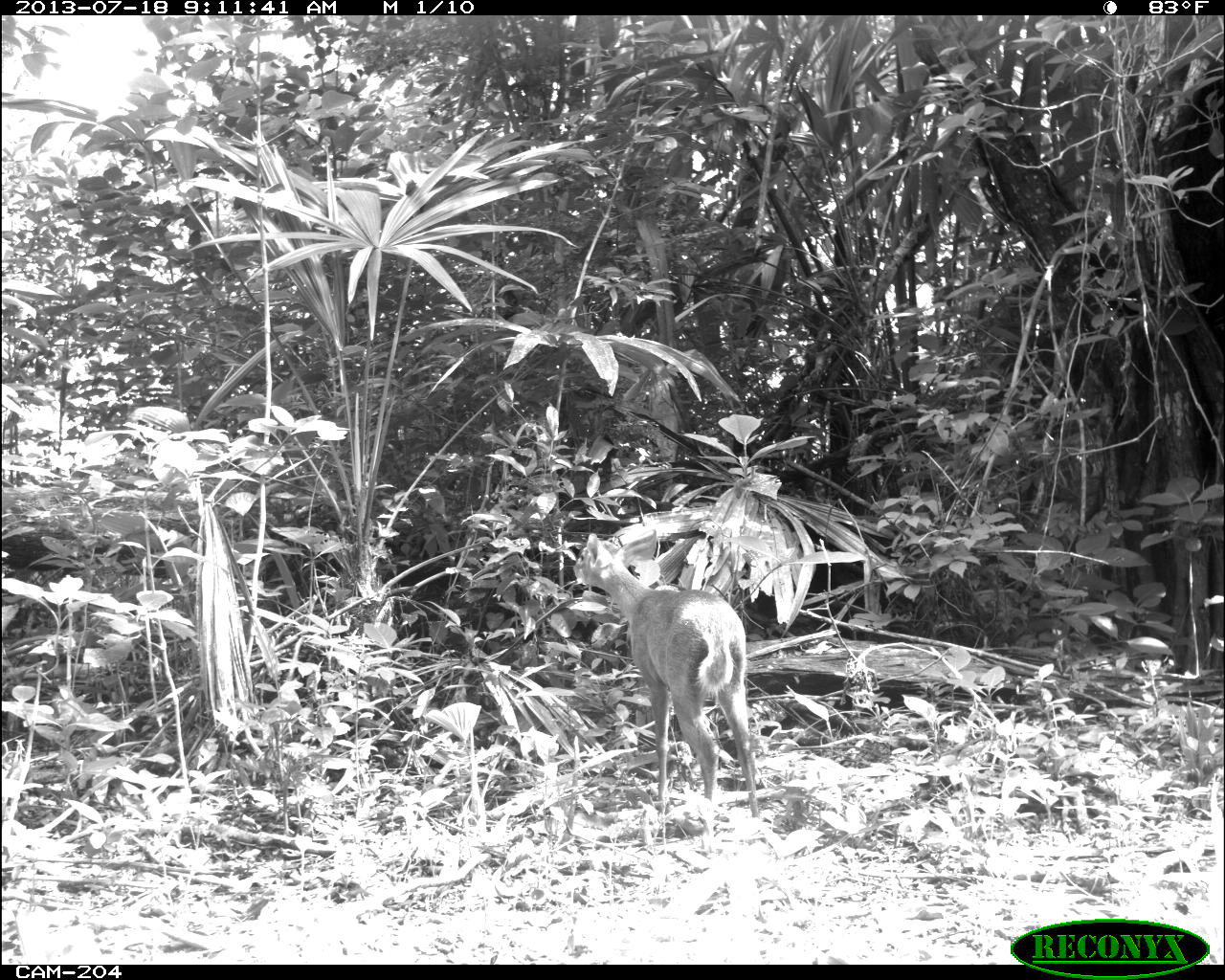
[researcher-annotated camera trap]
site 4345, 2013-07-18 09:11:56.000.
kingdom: Animalia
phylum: Chordata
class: Mammalia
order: Artiodactyla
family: Cervidae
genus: Odocoileus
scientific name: Odocoileus virginianus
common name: white-tailed deer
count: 1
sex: female